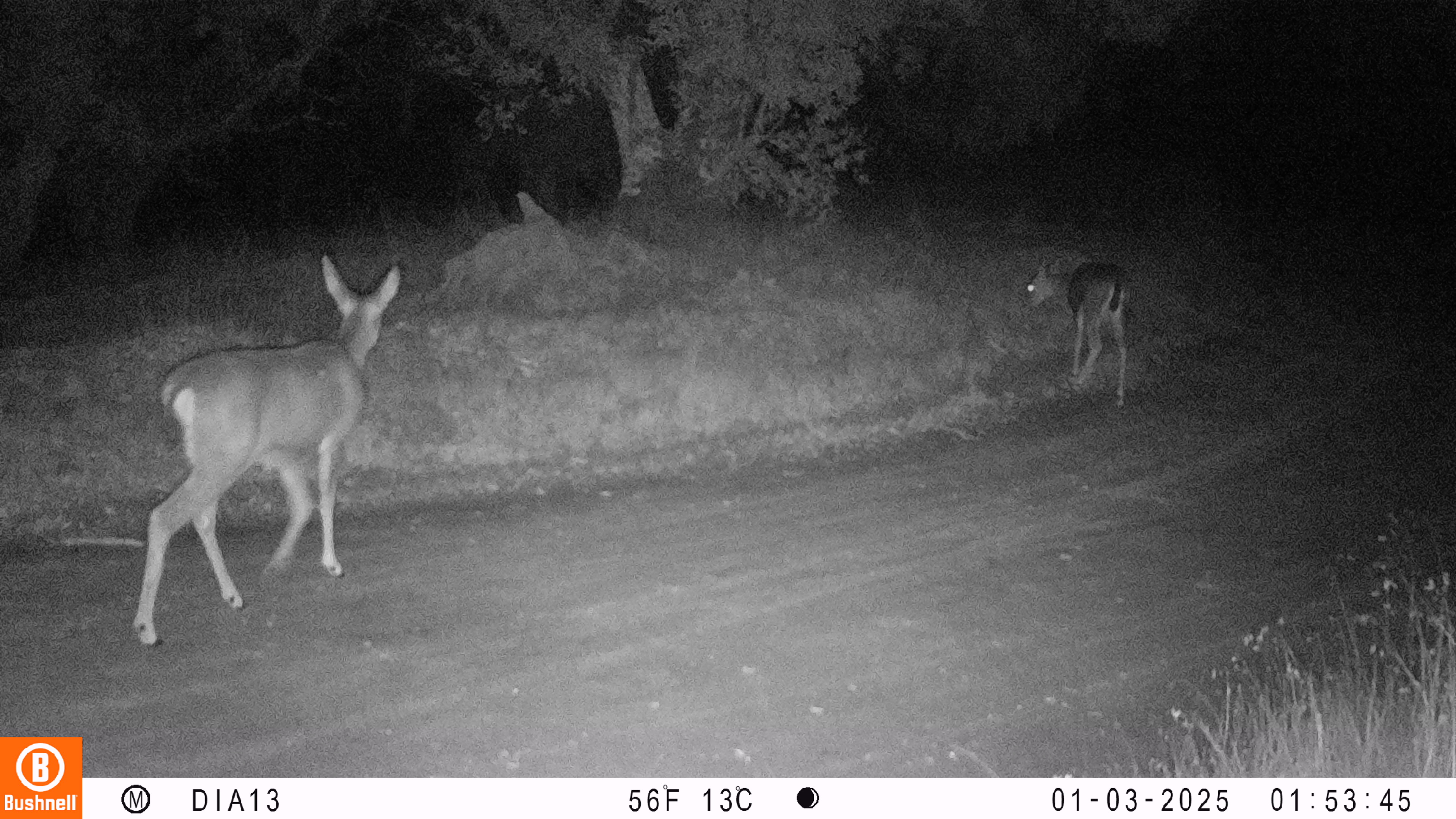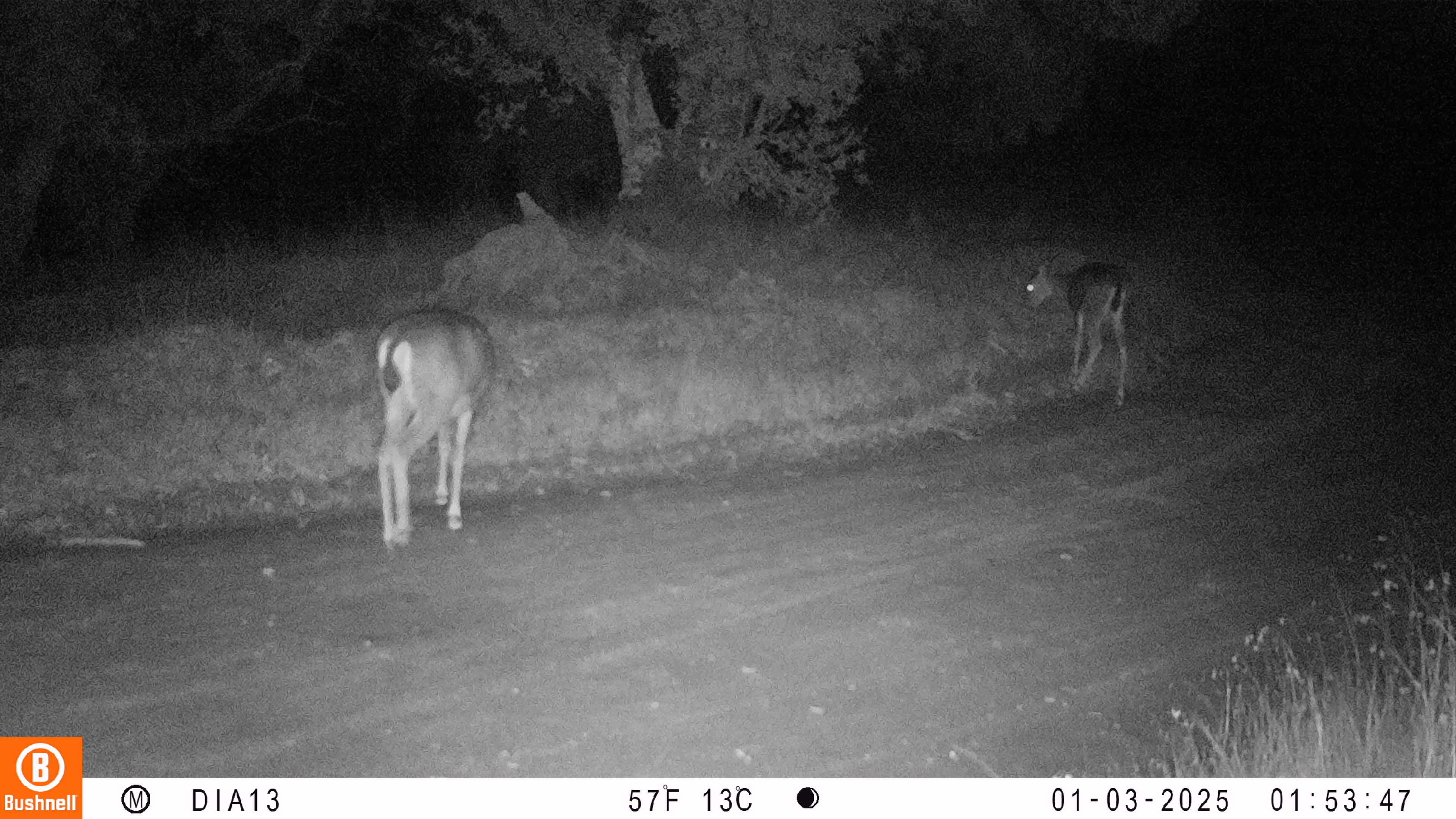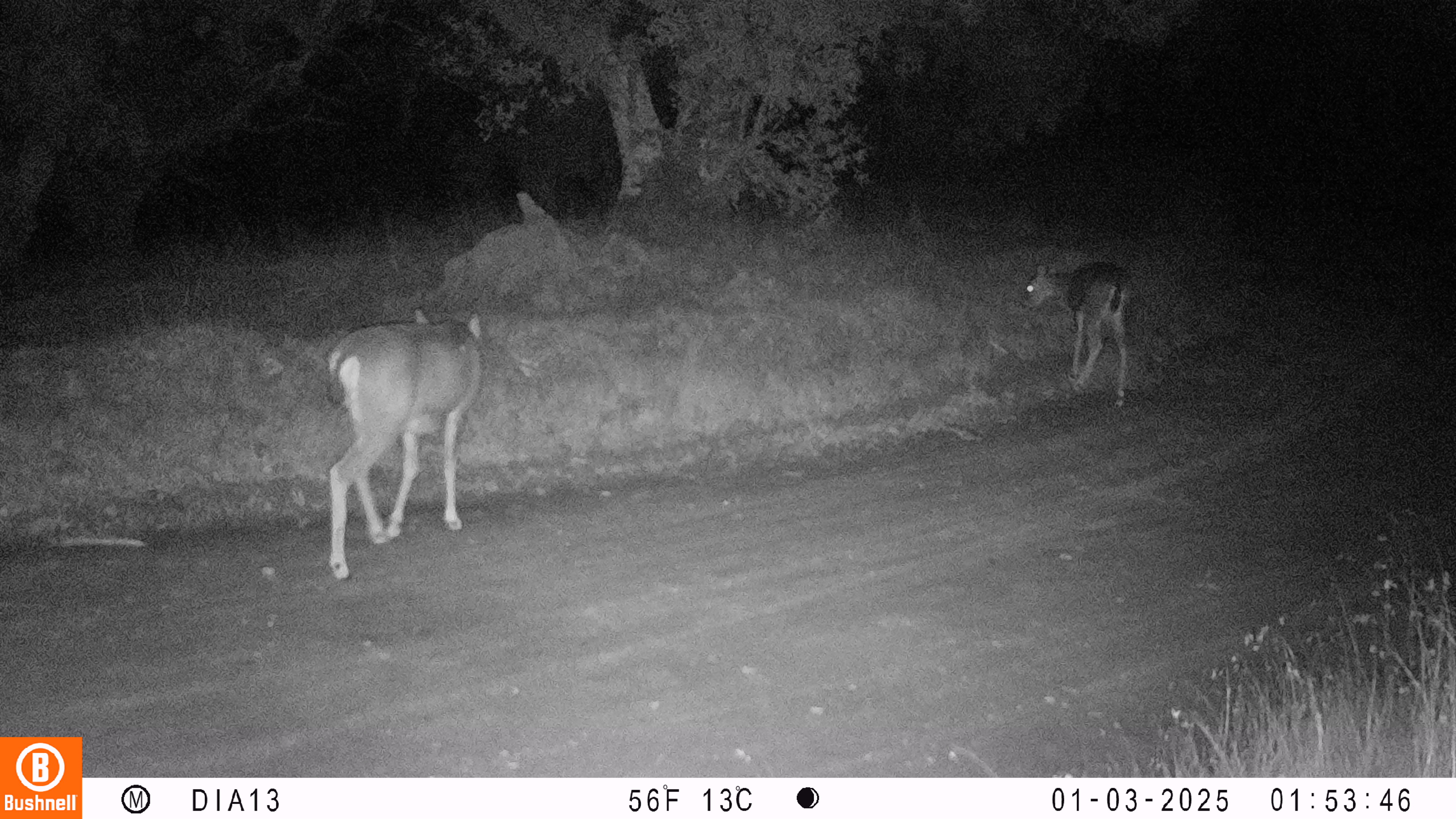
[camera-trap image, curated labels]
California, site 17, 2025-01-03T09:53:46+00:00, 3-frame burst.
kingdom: Animalia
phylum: Chordata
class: Mammalia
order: Artiodactyla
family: Cervidae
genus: Odocoileus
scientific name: Odocoileus hemionus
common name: mule deer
Mule deer (Odocoileus hemionus).